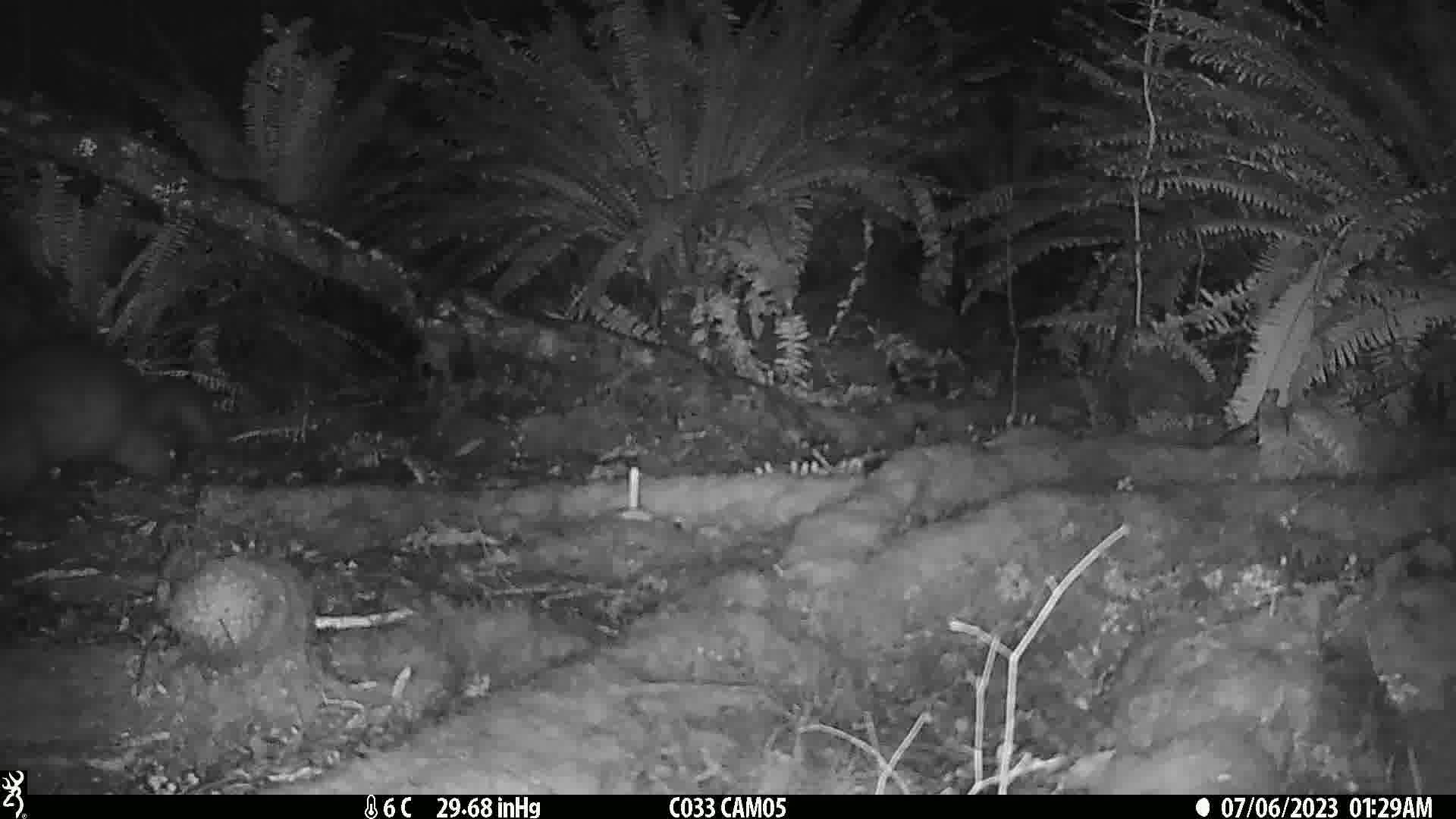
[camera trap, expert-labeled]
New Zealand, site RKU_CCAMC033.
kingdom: Animalia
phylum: Chordata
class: Mammalia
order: Diprotodontia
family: Phalangeridae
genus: Trichosurus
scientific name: Trichosurus vulpecula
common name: common brushtail possum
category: possum